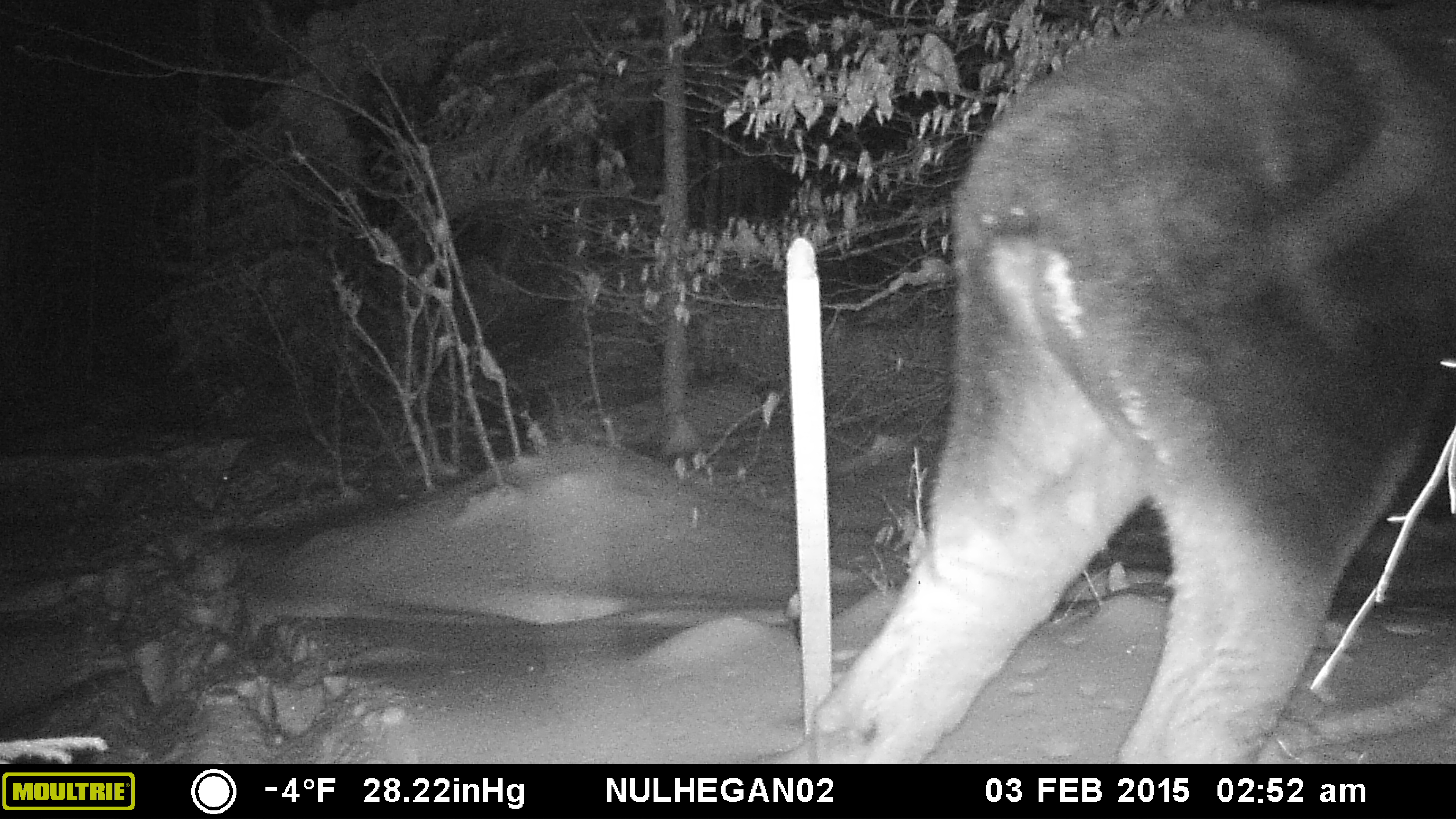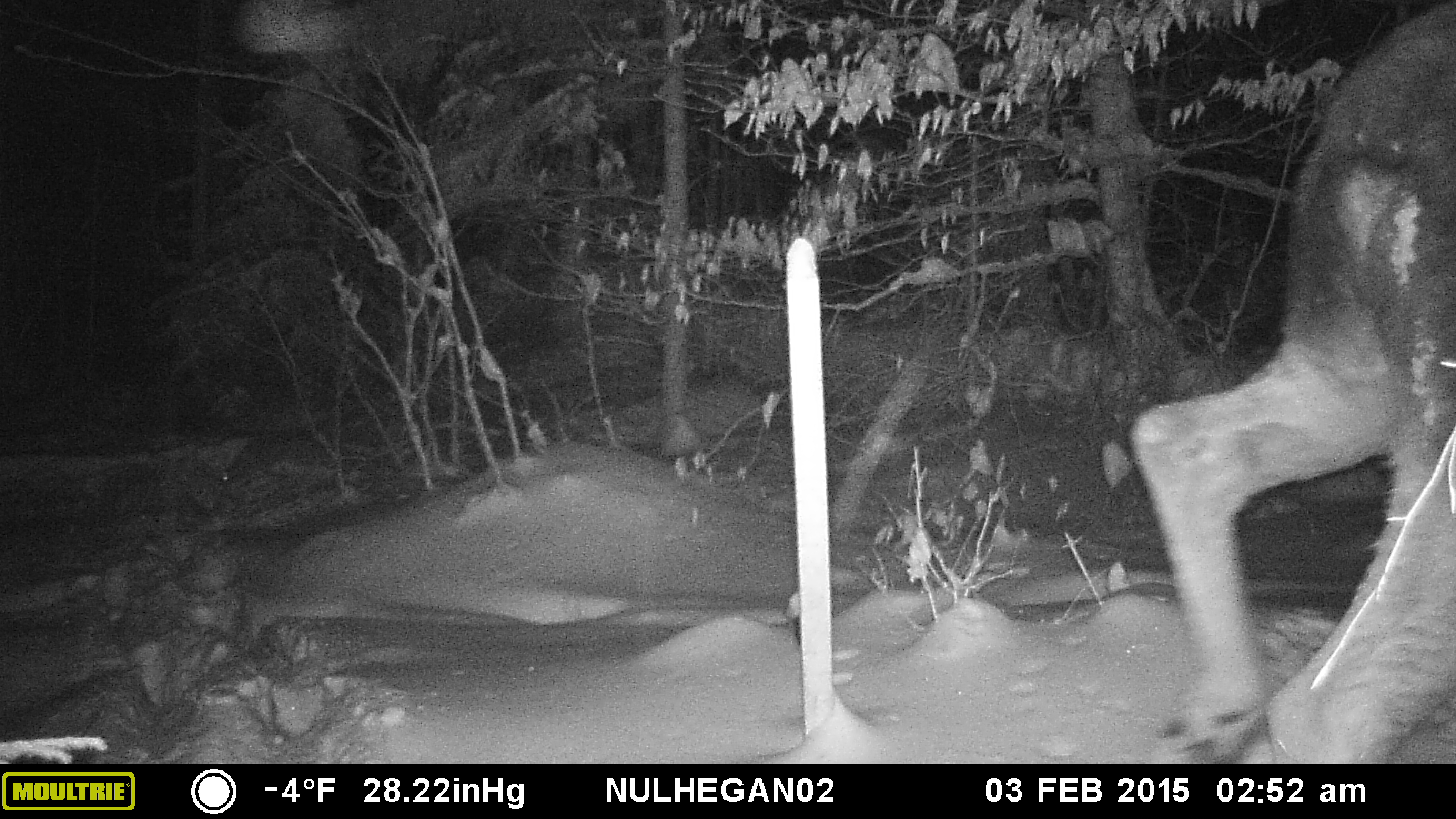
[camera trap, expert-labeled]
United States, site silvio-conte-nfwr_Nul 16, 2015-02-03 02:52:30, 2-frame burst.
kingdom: Animalia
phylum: Chordata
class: Mammalia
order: Artiodactyla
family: Cervidae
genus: Alces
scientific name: Alces alces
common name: moose